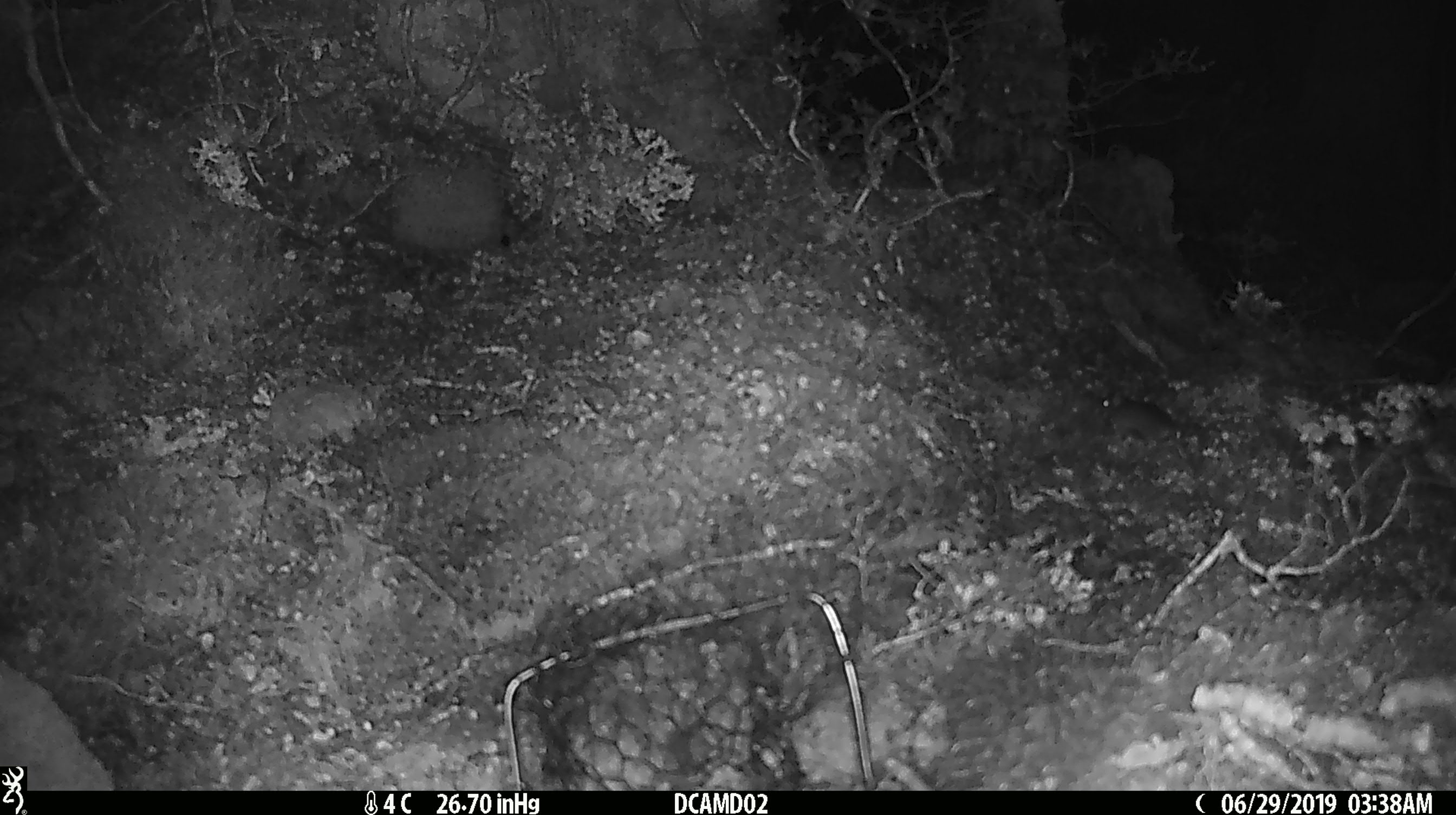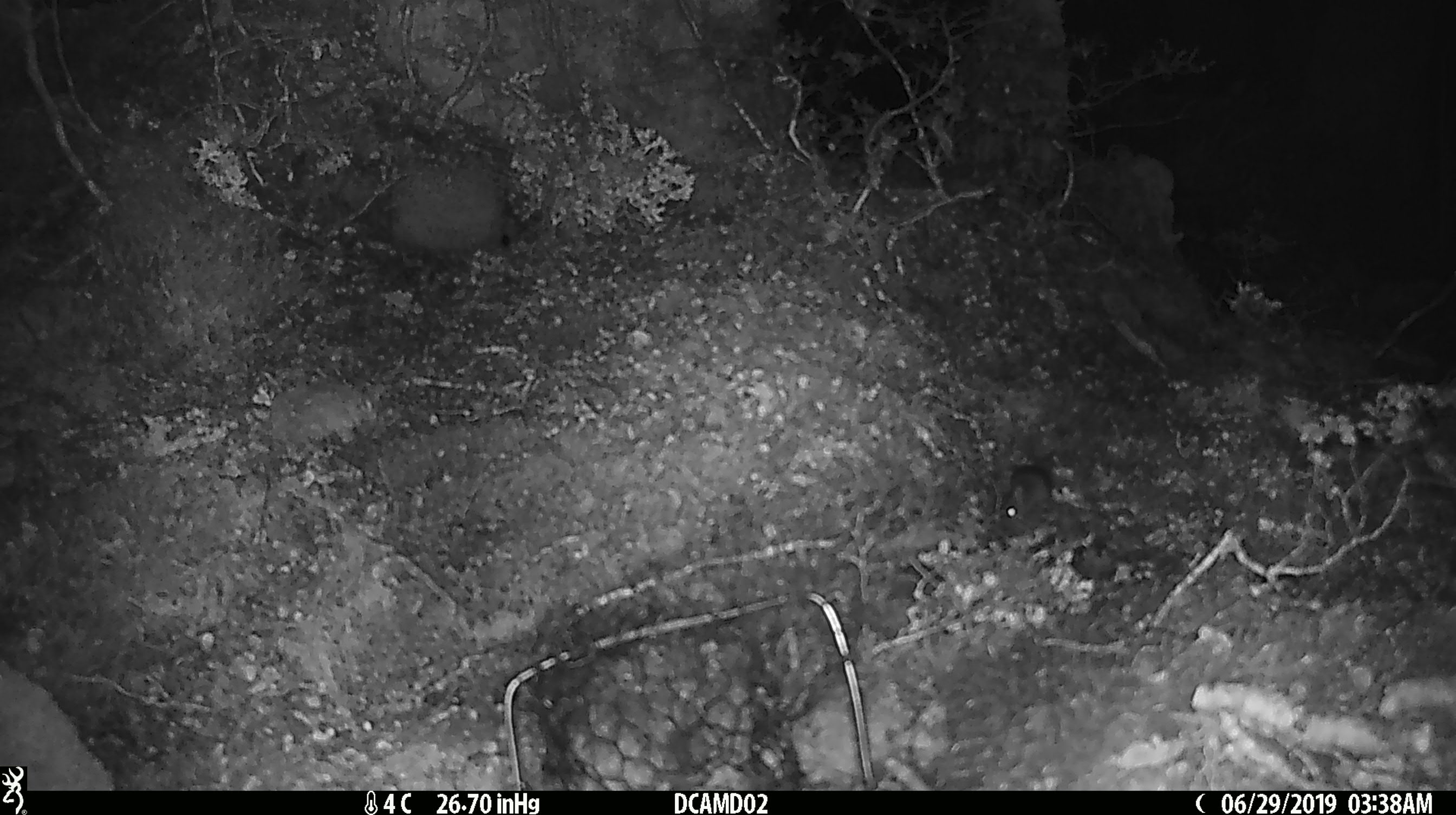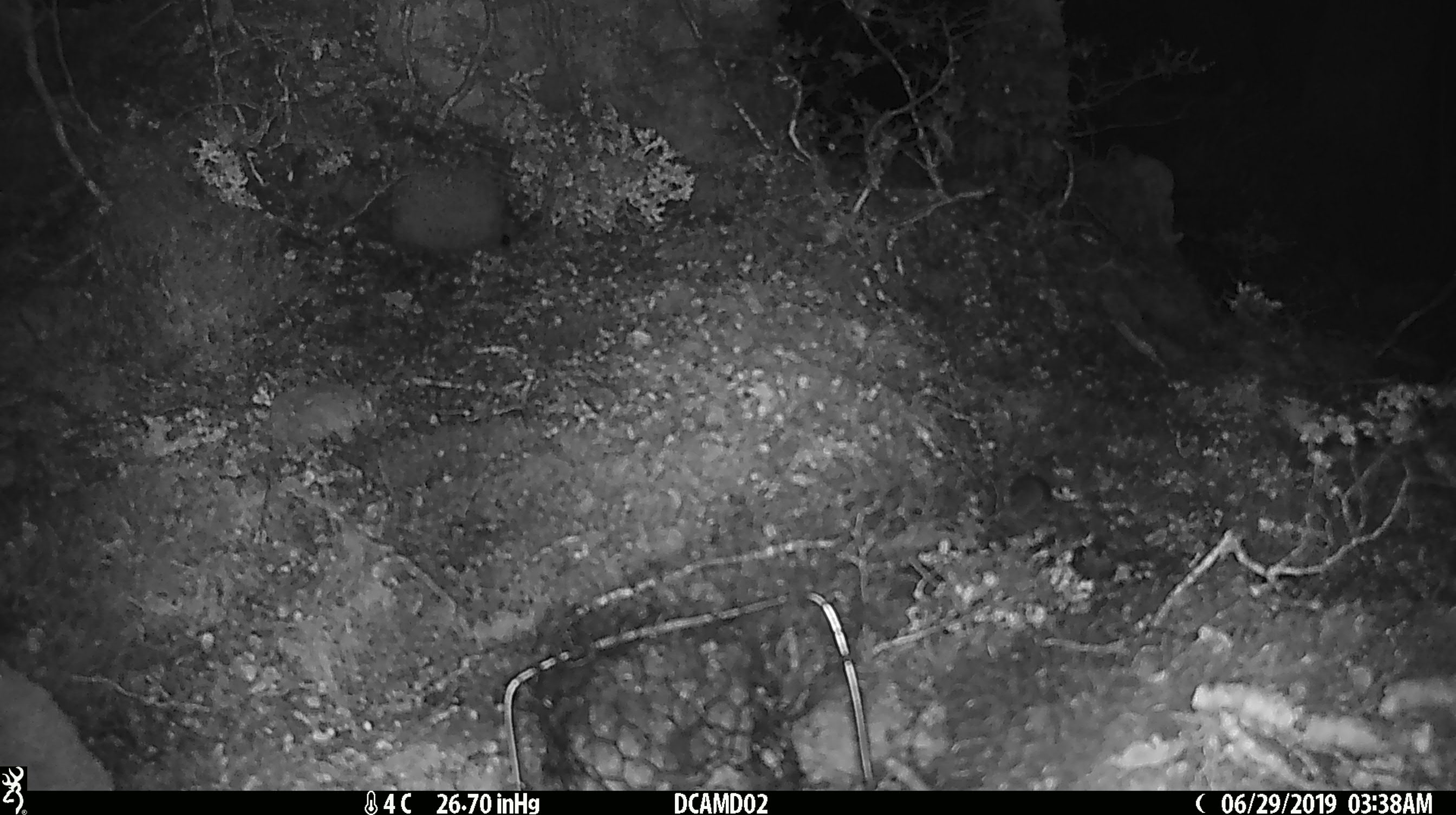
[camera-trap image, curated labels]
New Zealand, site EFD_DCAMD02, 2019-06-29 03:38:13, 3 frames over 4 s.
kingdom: Animalia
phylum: Chordata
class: Mammalia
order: Rodentia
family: Muridae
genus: Mus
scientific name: Mus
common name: mouse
Mouse (Mus).